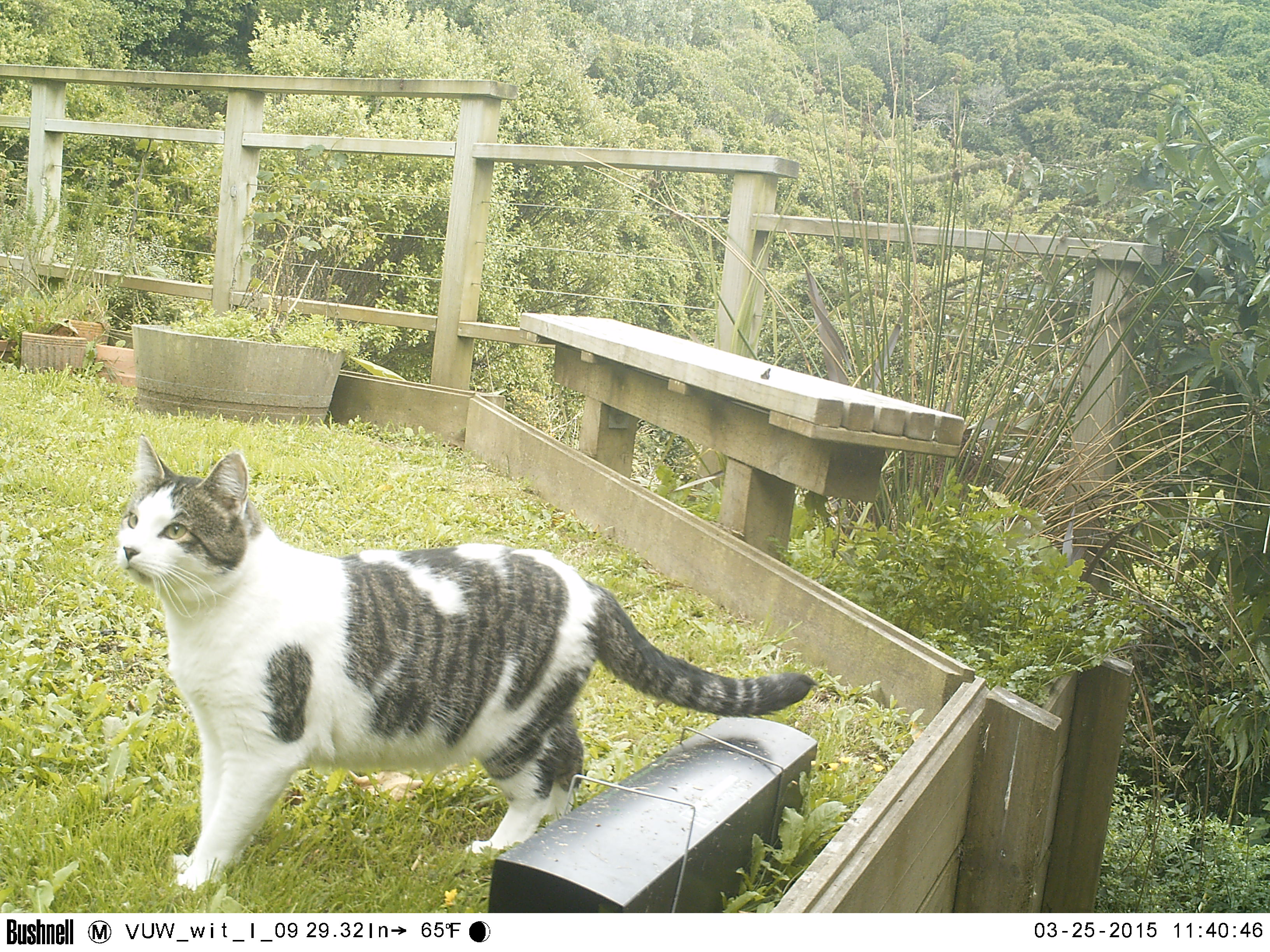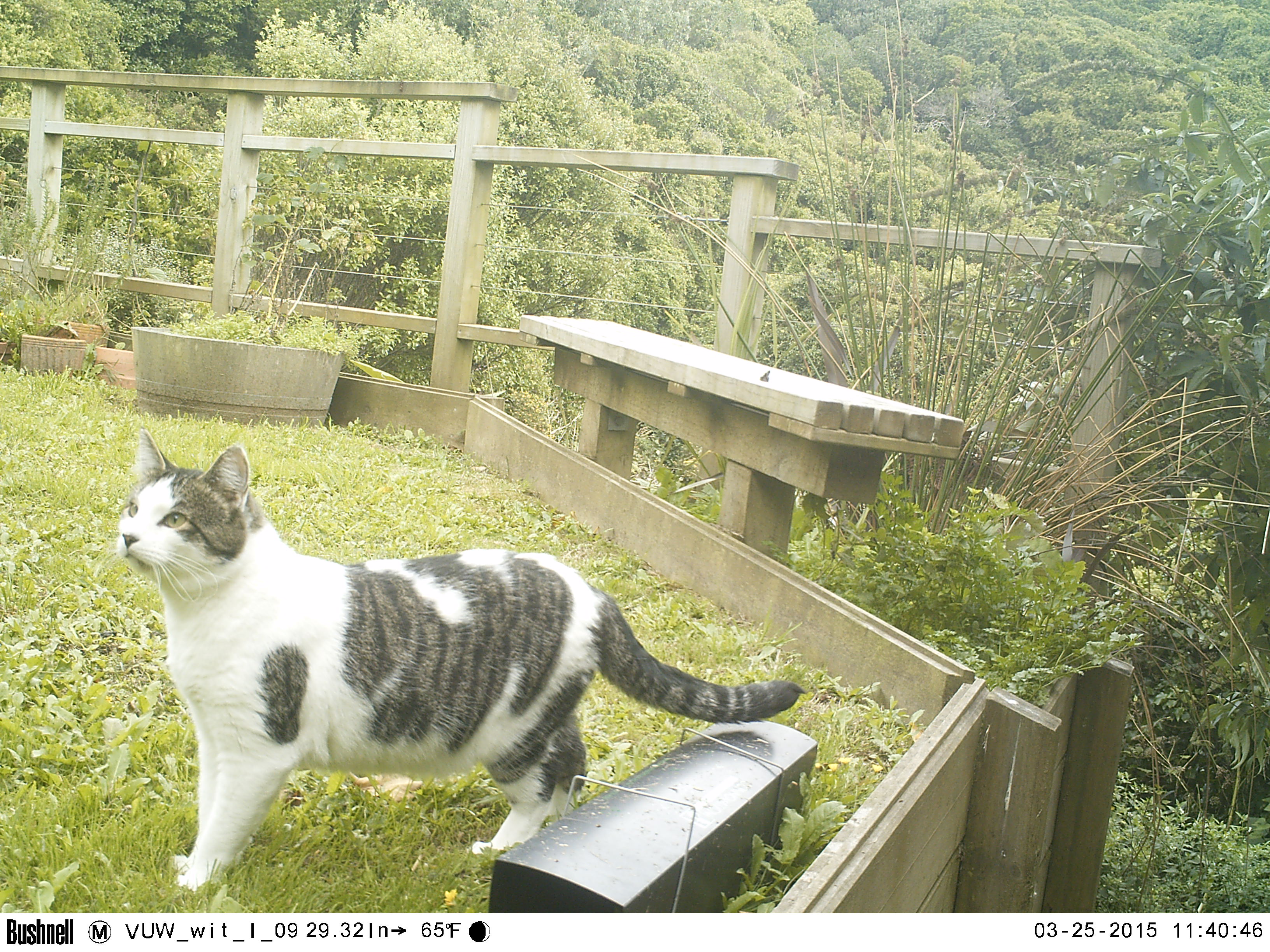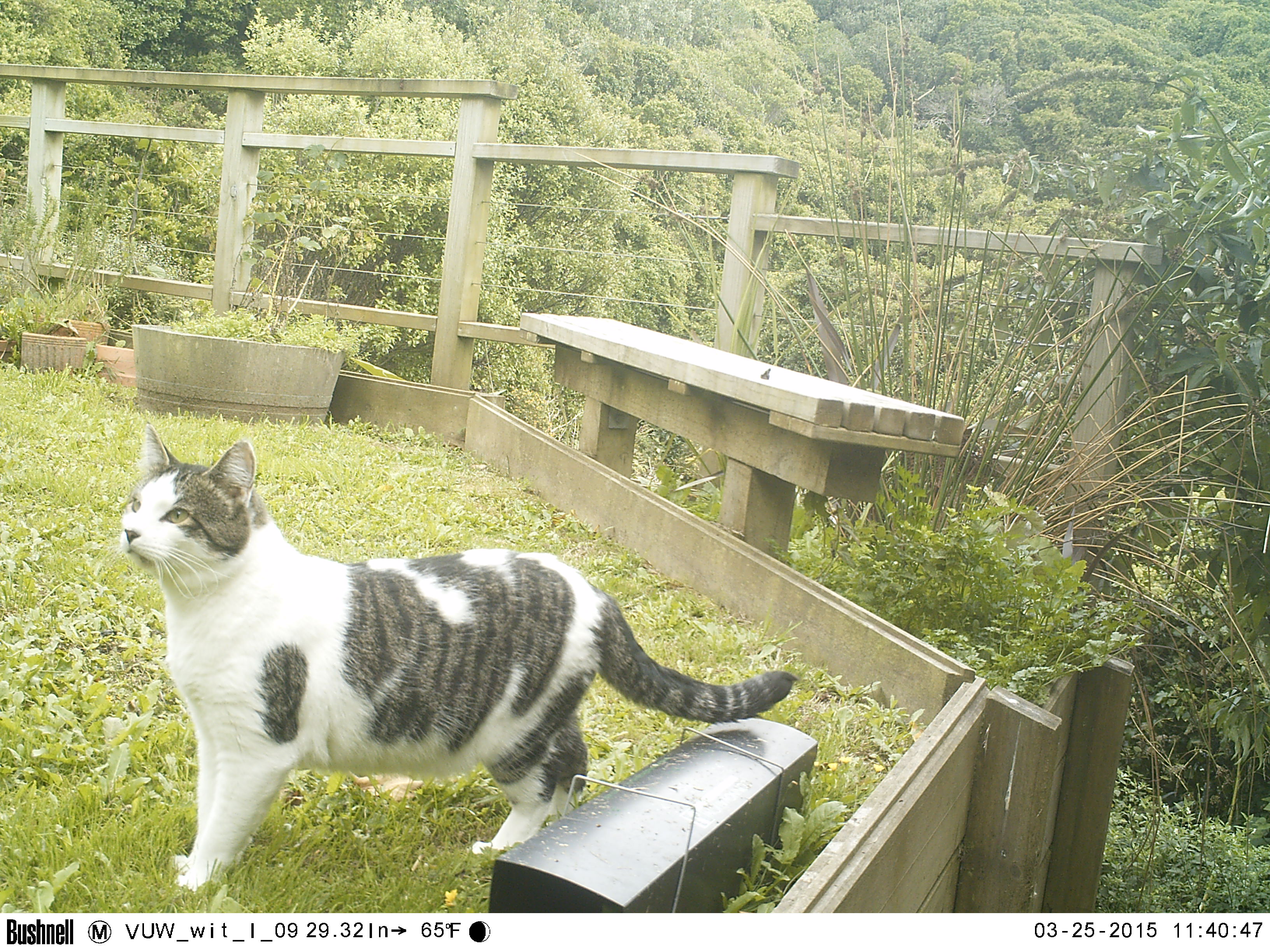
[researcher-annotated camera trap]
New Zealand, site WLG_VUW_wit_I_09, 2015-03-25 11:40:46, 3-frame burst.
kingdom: Animalia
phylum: Chordata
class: Mammalia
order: Carnivora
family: Felidae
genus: Felis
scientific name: Felis catus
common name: domestic cat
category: cat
Cat (domestic cat) (Felis catus).